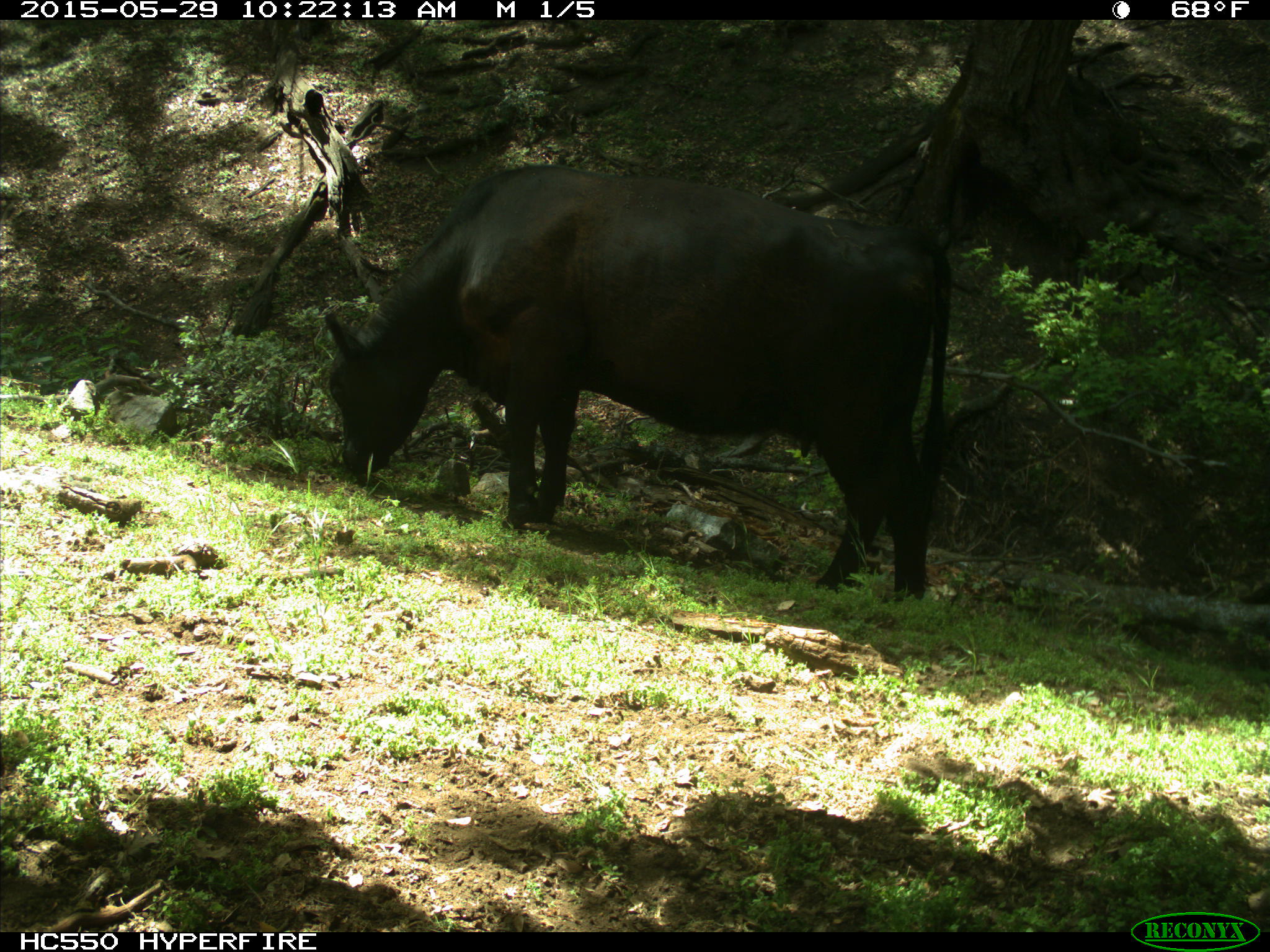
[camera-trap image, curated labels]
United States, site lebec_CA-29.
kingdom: Animalia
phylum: Chordata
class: Mammalia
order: Artiodactyla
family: Bovidae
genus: Bos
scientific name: Bos taurus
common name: domestic cow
Bos taurus (domestic cow).